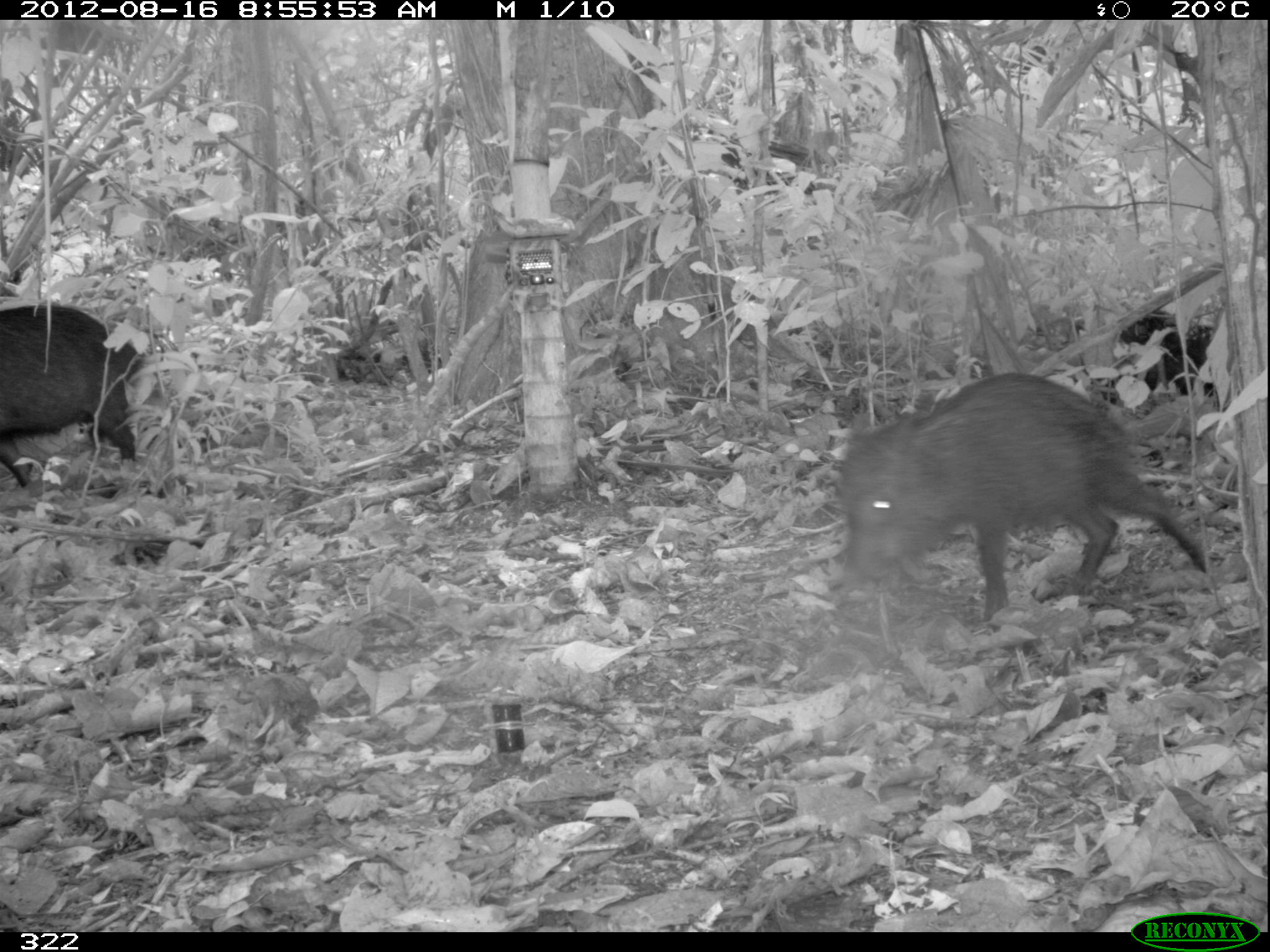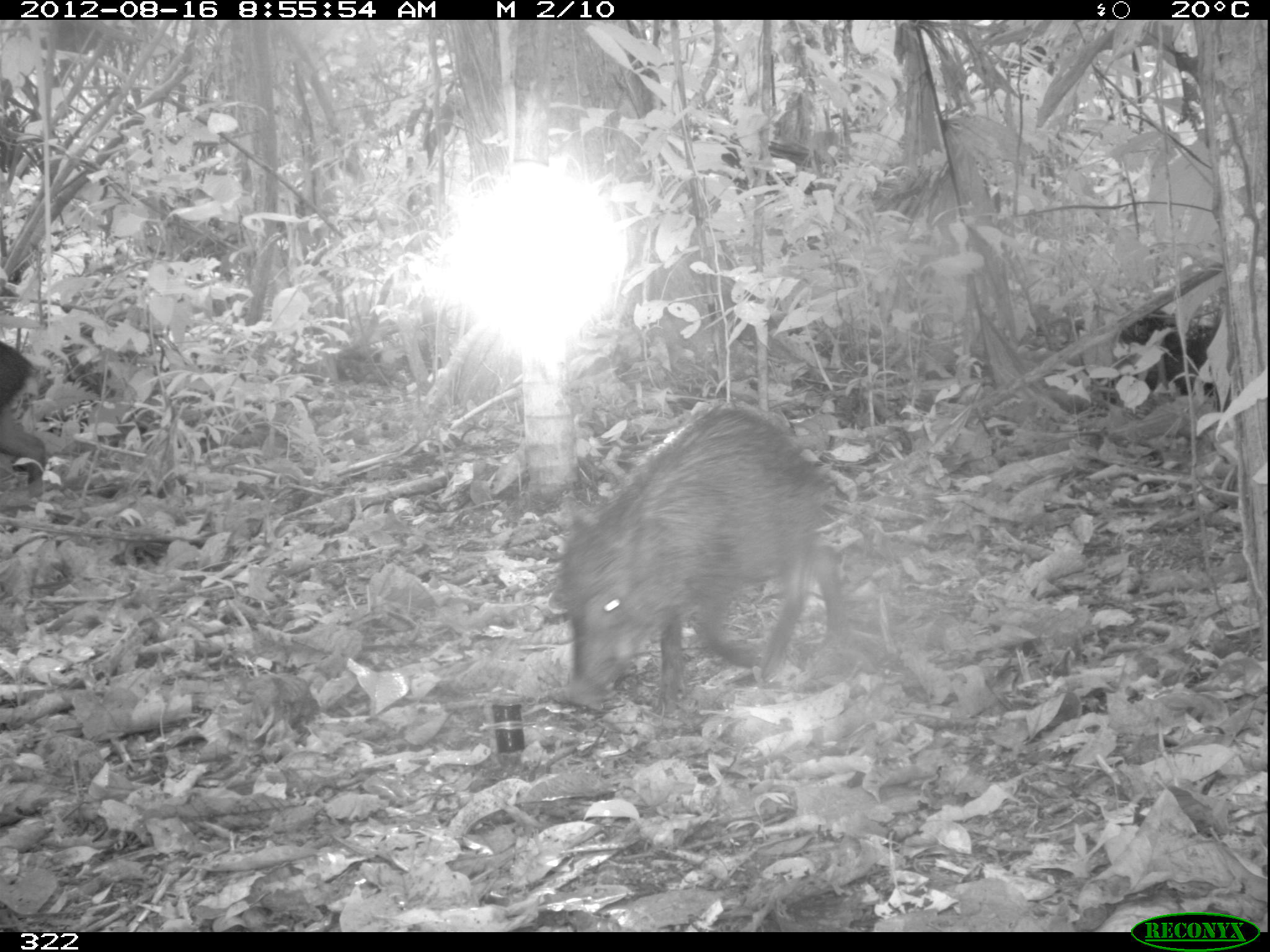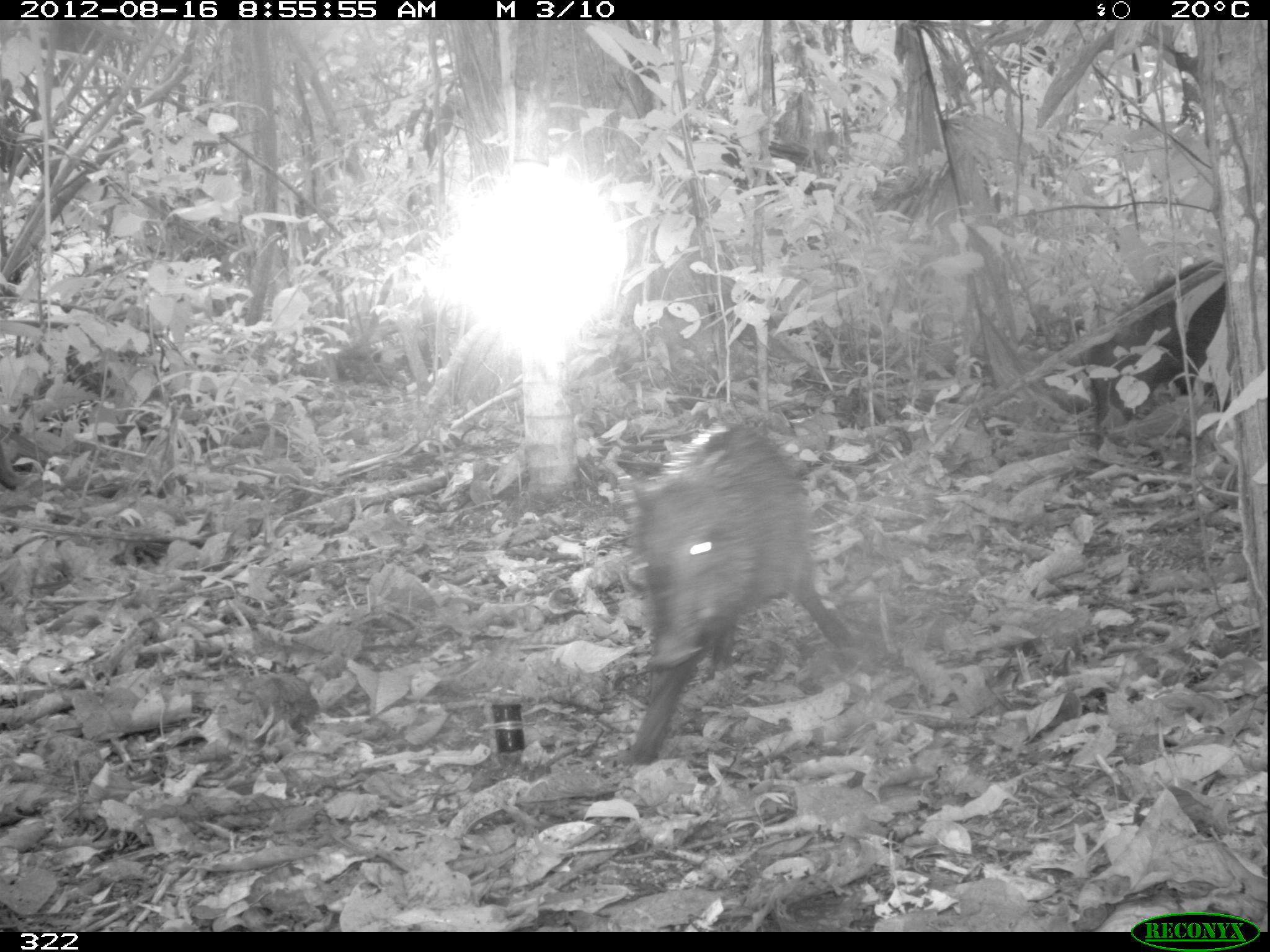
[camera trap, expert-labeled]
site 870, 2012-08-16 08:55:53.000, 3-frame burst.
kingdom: Animalia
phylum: Chordata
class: Mammalia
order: Artiodactyla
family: Tayassuidae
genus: Tayassu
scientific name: Tayassu pecari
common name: white-lipped peccary